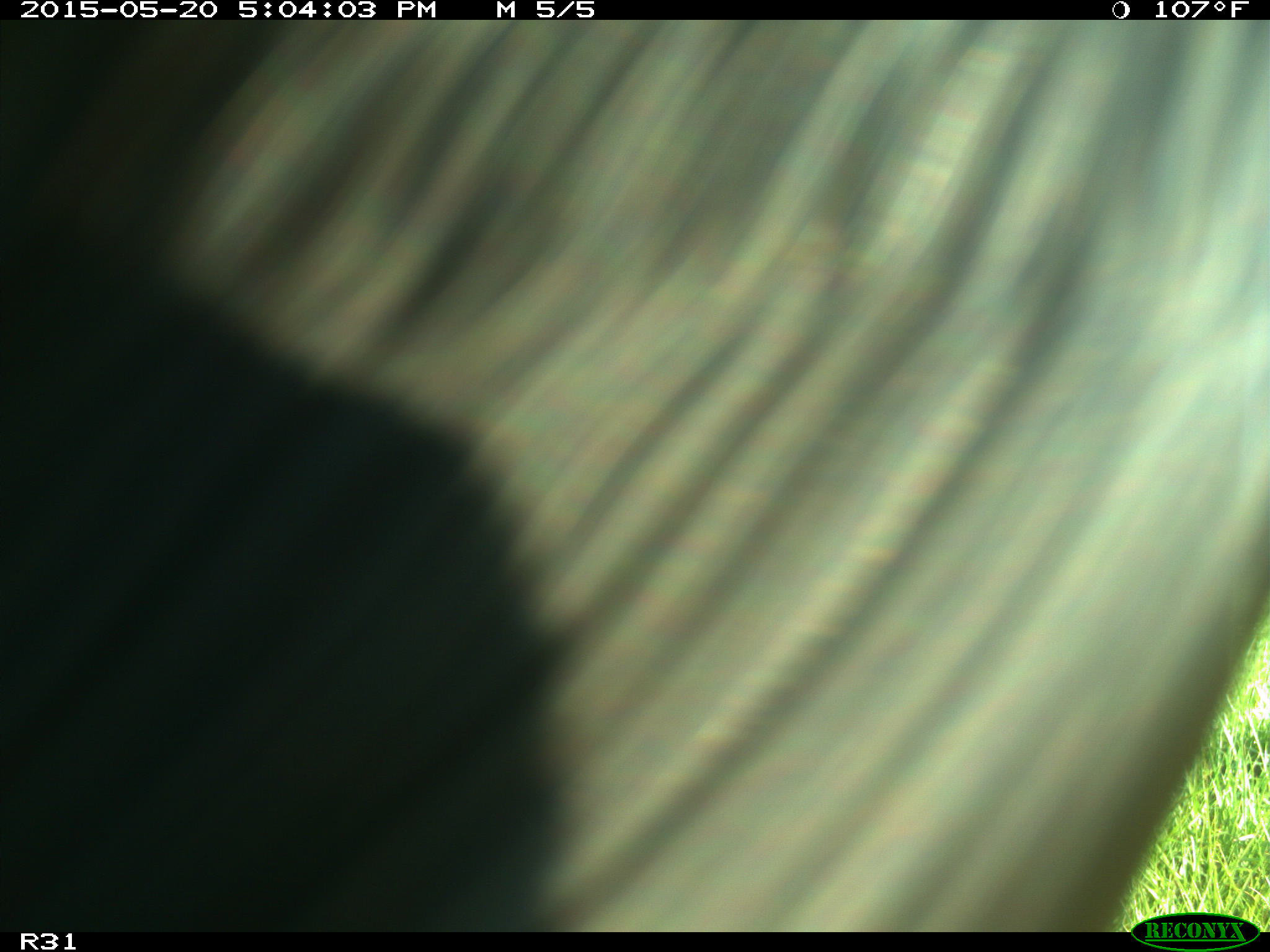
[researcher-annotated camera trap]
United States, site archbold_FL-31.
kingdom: Animalia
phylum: Chordata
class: Mammalia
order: Artiodactyla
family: Bovidae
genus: Bos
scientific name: Bos taurus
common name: domestic cow